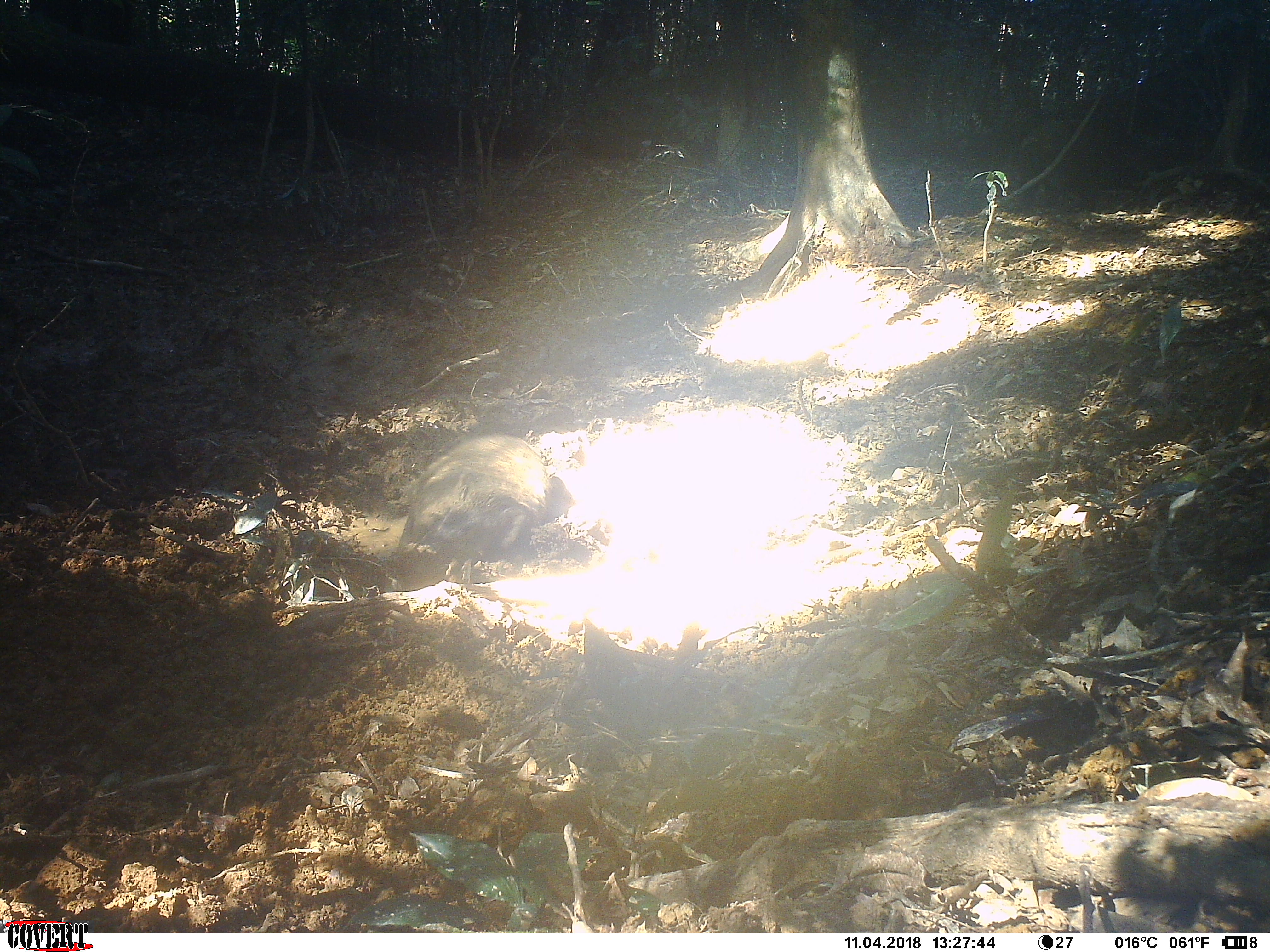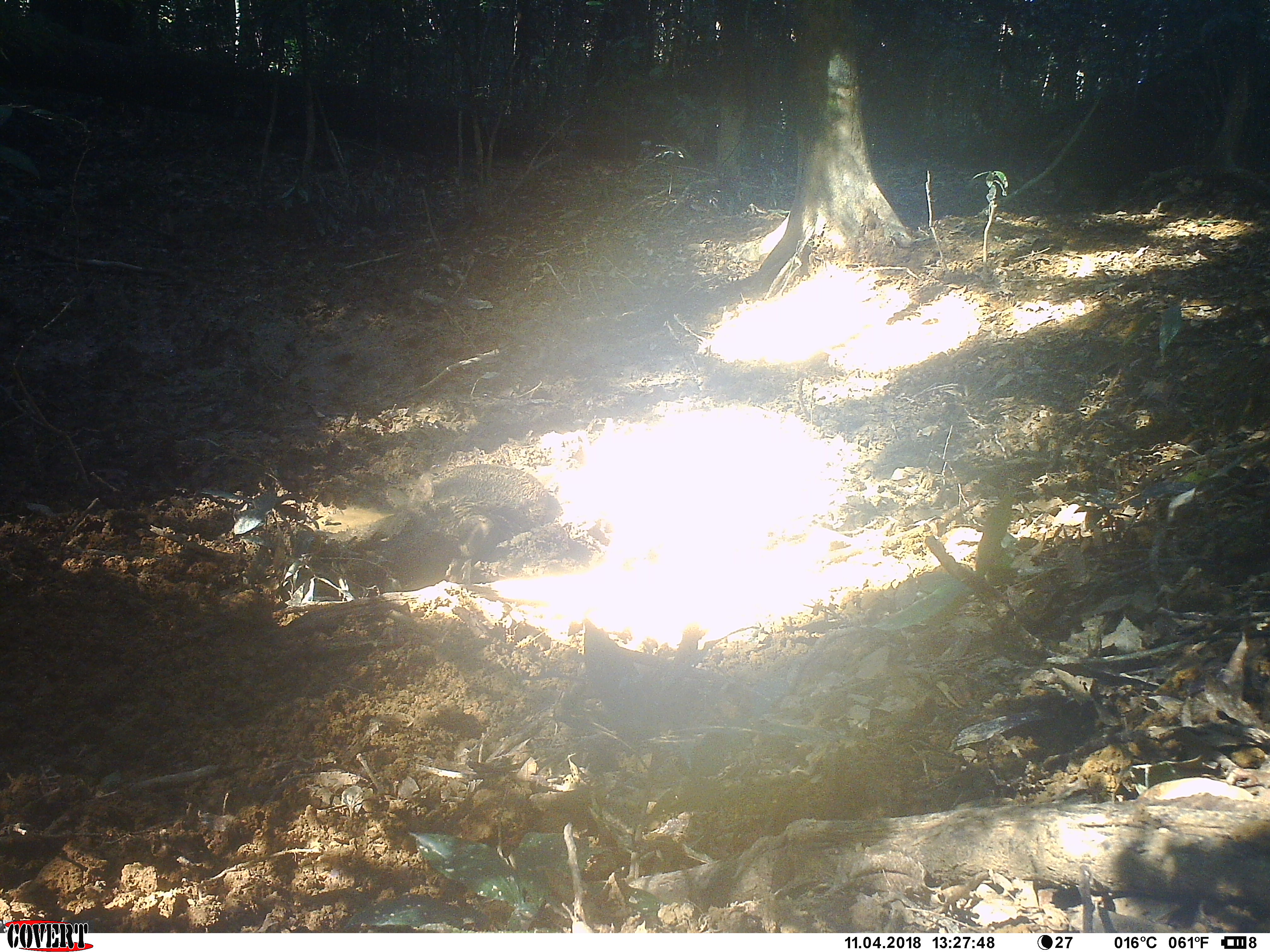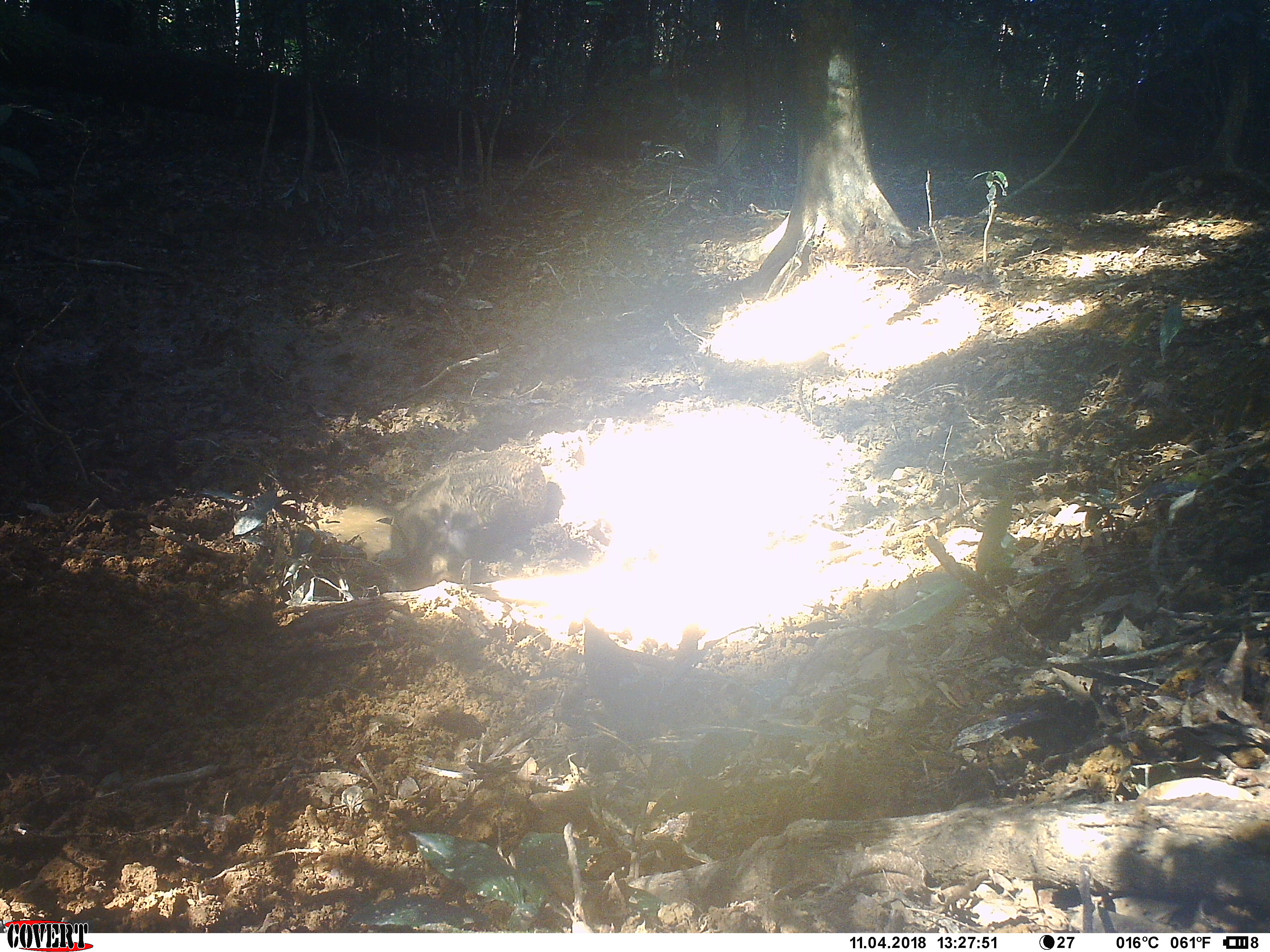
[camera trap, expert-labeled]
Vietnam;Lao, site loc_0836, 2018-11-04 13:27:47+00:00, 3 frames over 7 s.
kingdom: Animalia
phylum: Chordata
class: Mammalia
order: Artiodactyla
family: Suidae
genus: Sus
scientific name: Sus scrofa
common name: eurasian wild pig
Eurasian wild pig (Sus scrofa). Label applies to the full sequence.